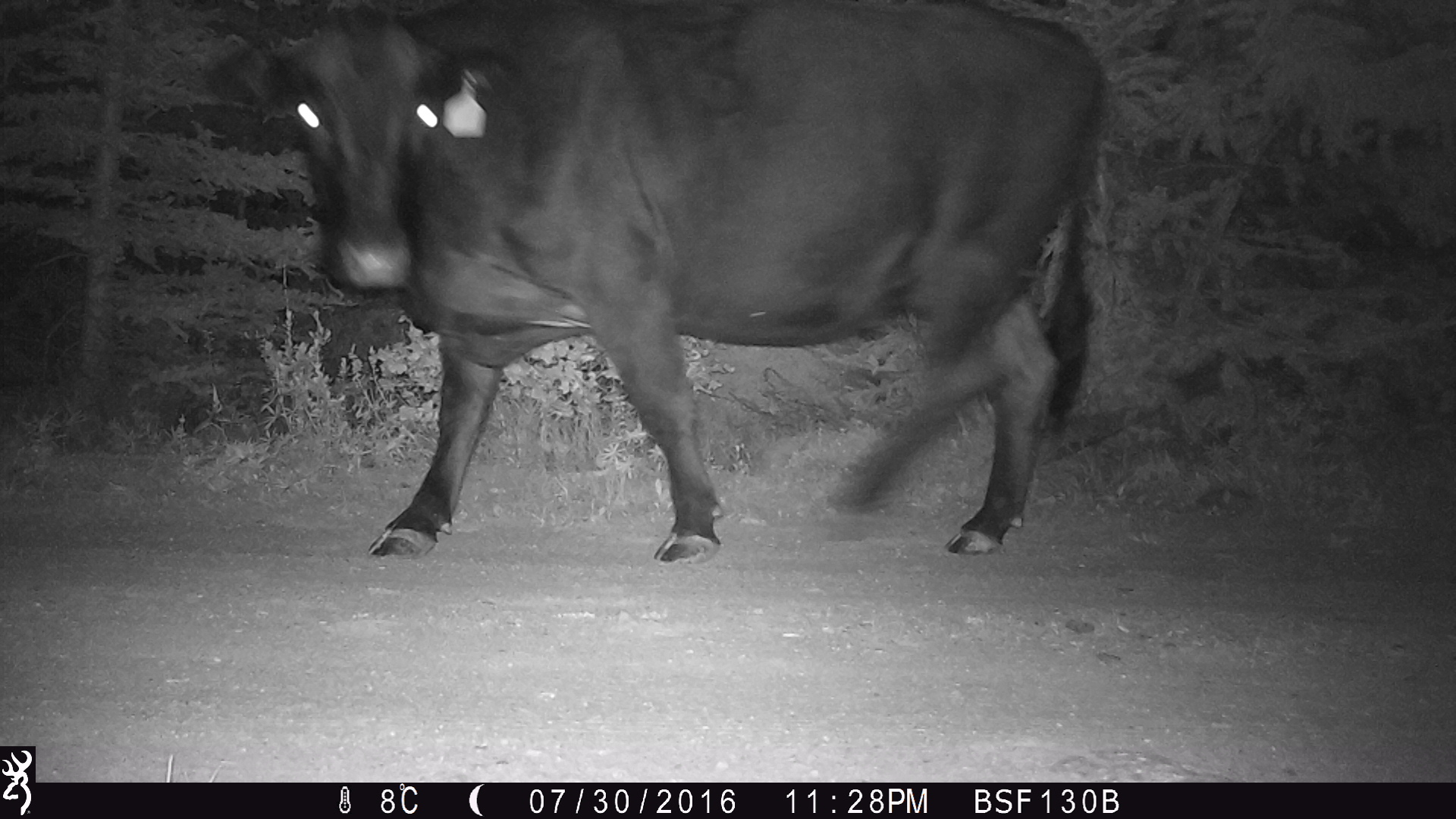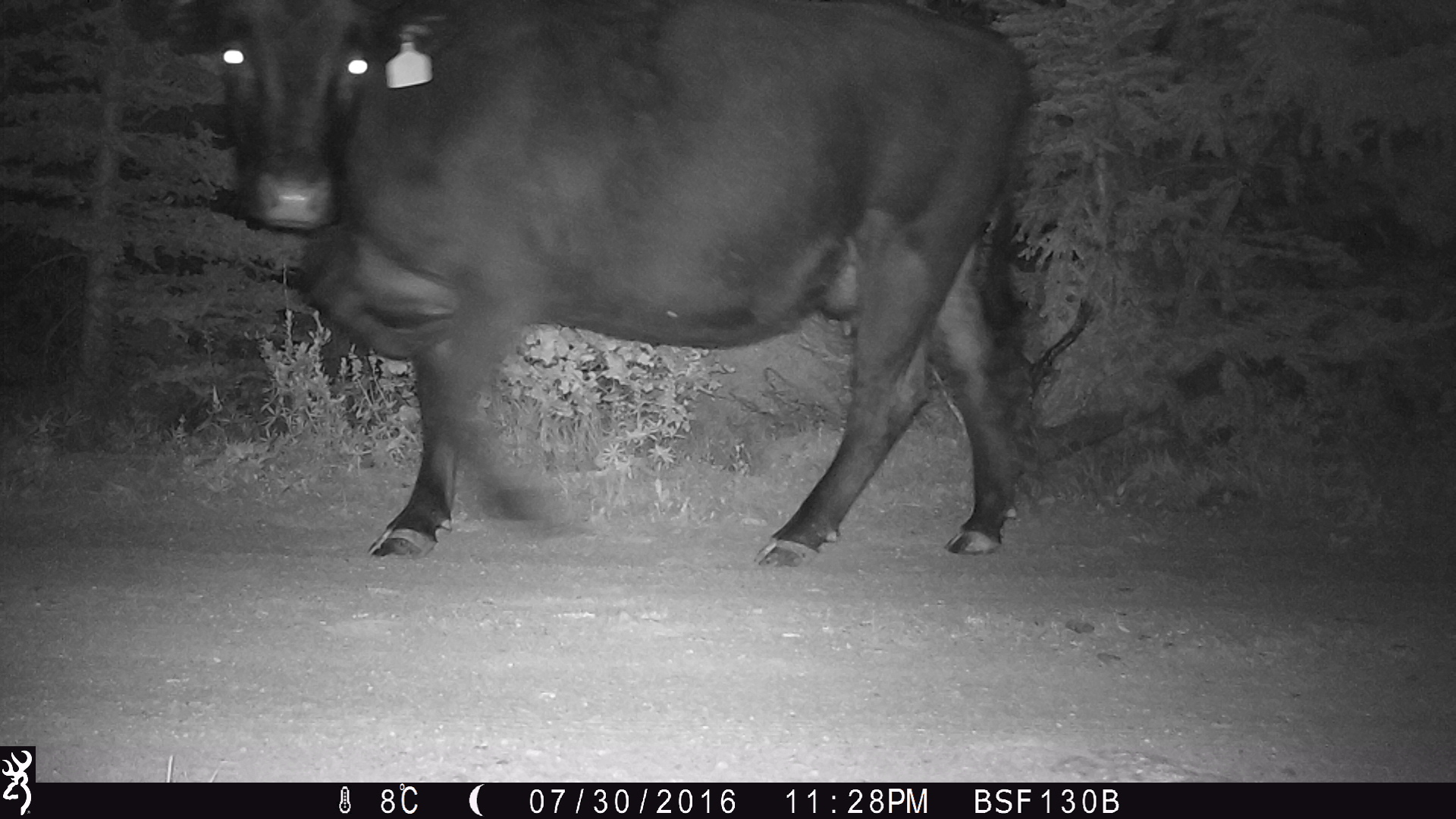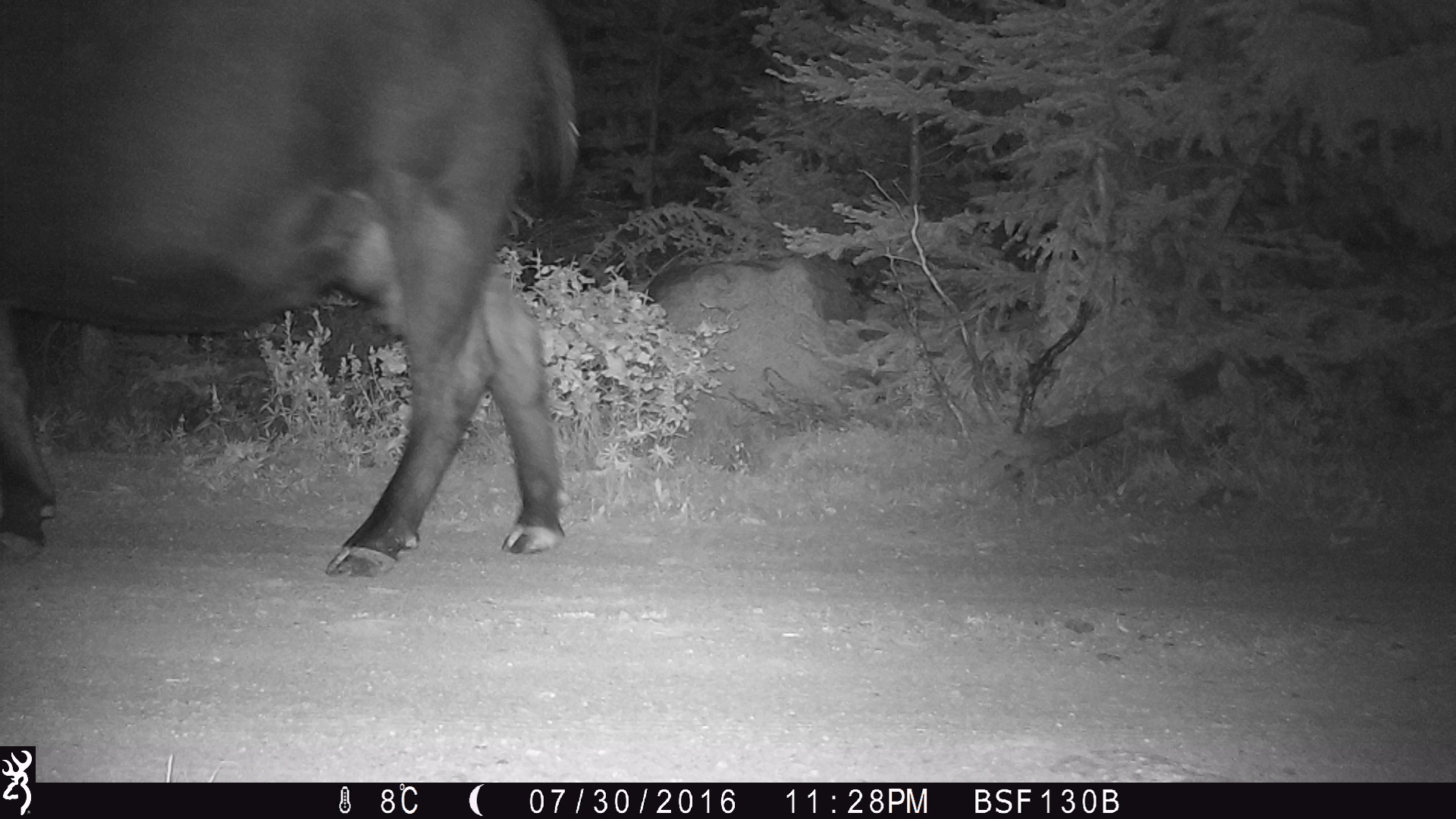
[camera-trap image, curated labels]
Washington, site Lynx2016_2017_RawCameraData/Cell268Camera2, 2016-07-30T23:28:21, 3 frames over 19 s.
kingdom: Animalia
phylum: Chordata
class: Mammalia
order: Artiodactyla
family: Bovidae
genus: Bos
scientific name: Bos taurus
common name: domestic cattle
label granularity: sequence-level